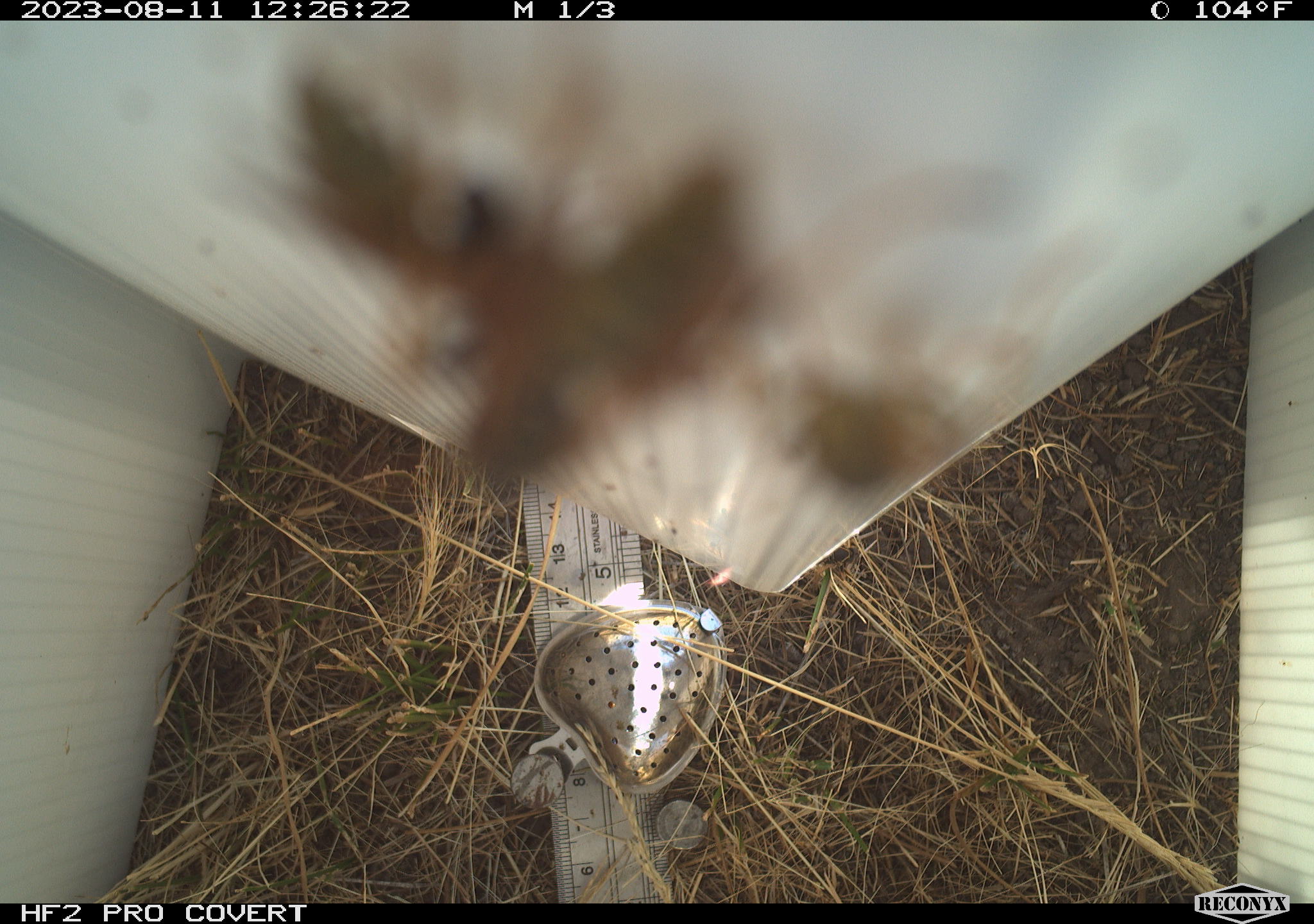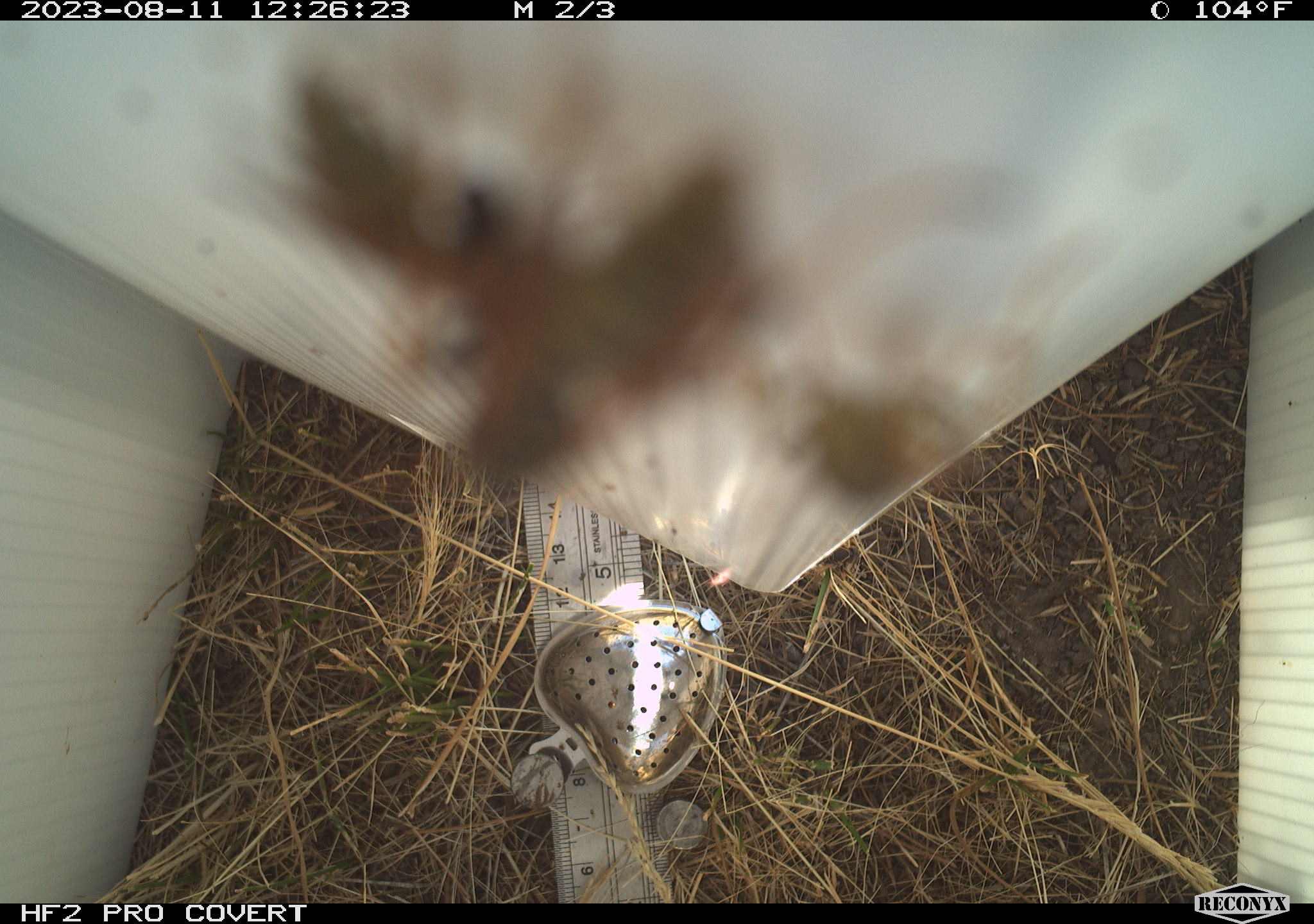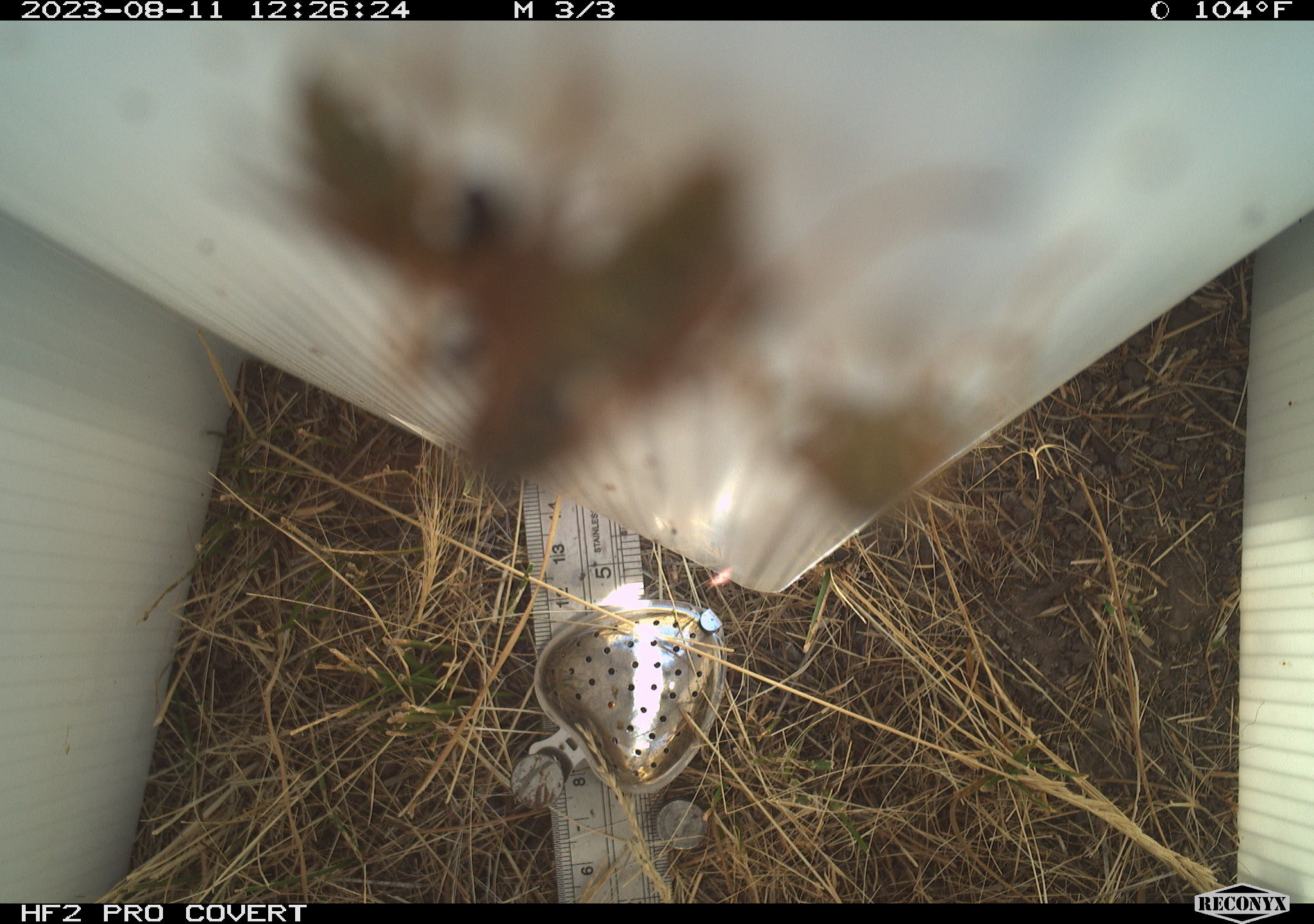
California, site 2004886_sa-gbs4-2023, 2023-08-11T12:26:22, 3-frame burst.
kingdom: Animalia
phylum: Arthropoda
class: Insecta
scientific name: Insecta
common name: insect